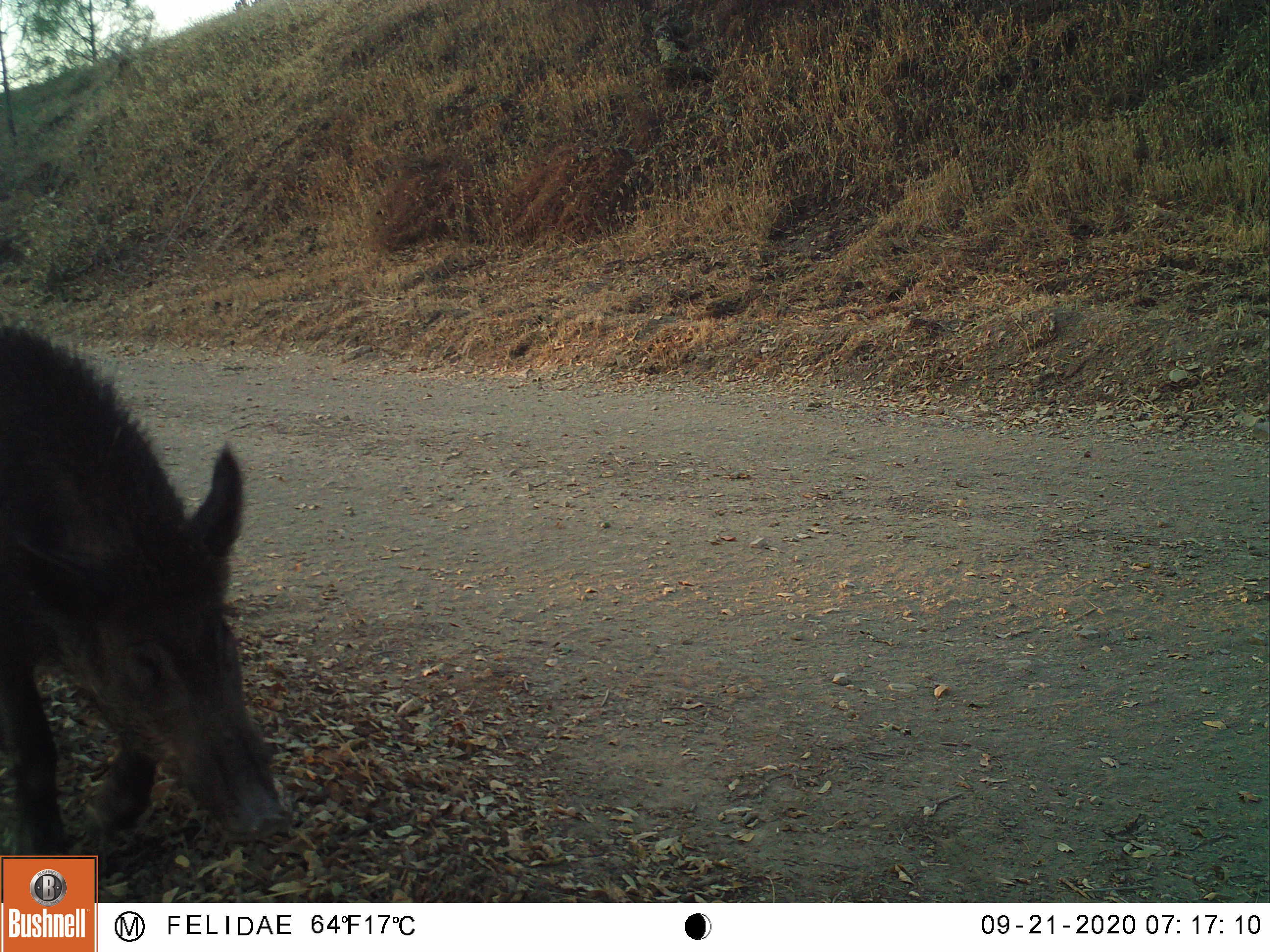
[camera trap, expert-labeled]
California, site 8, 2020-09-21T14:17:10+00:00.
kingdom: Animalia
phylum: Chordata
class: Mammalia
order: Artiodactyla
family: Suidae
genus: Sus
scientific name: Sus scrofa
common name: wild boar